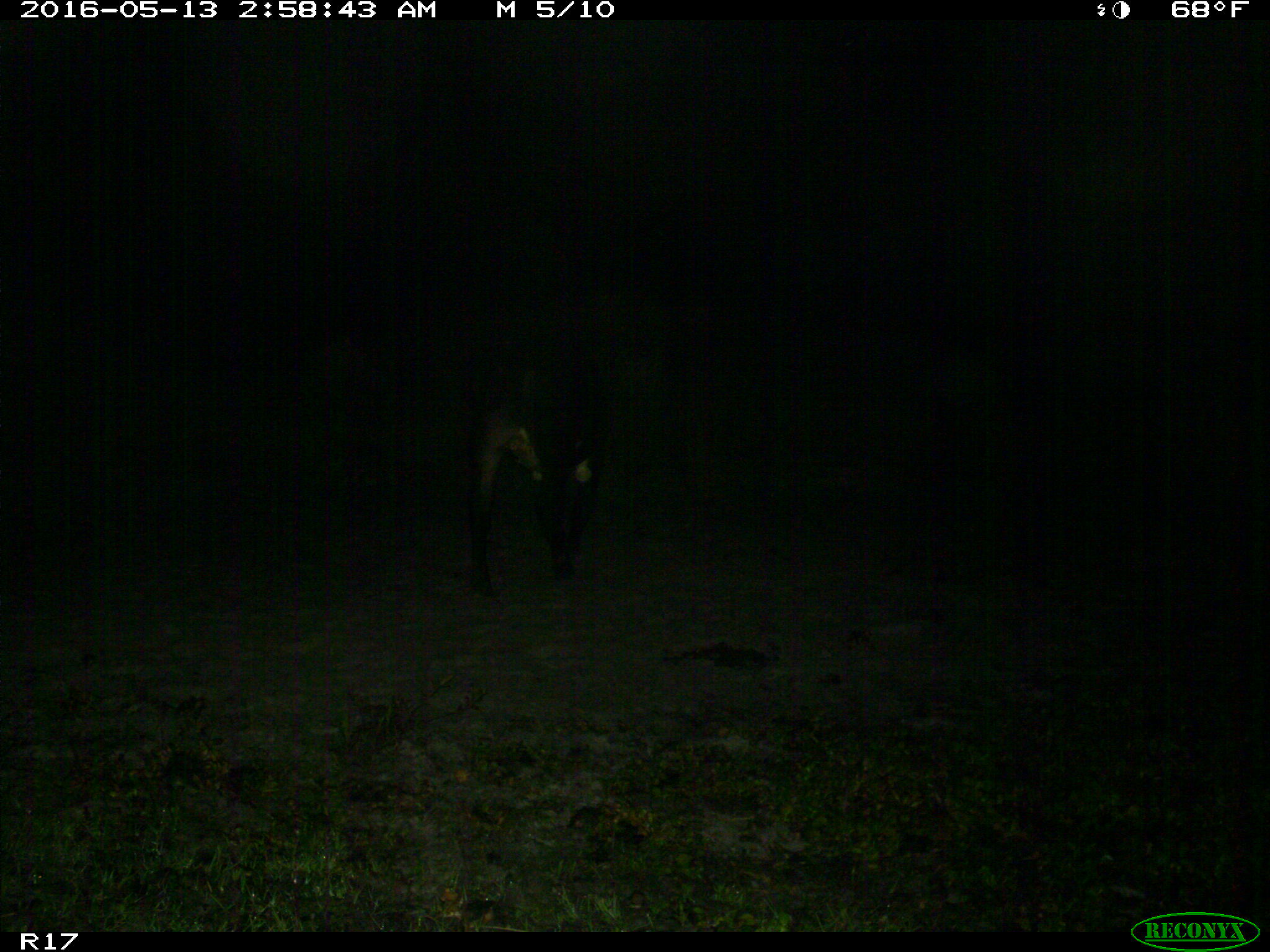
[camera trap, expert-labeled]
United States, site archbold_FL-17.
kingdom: Animalia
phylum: Chordata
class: Mammalia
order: Artiodactyla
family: Bovidae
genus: Bos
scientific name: Bos taurus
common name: domestic cow